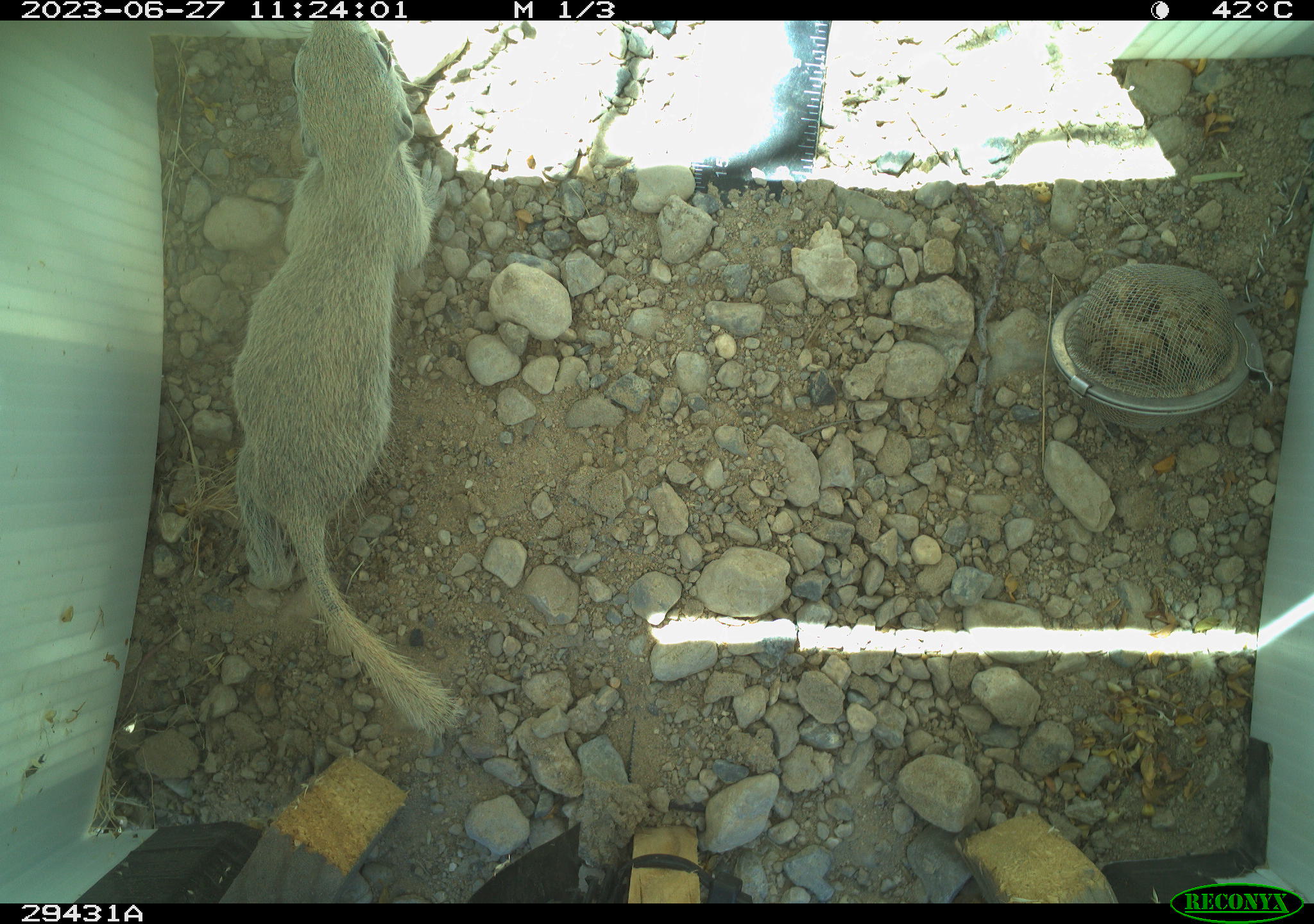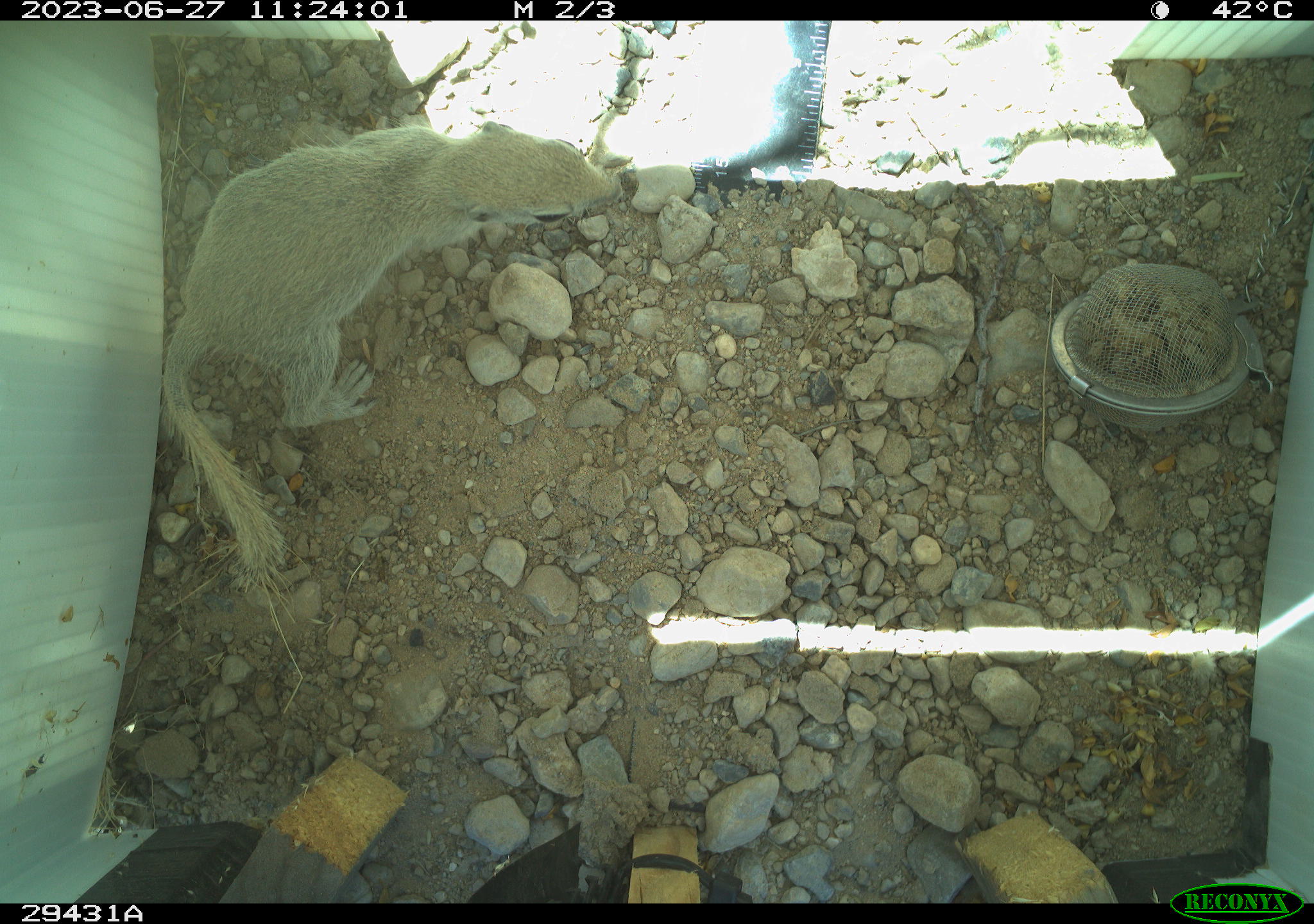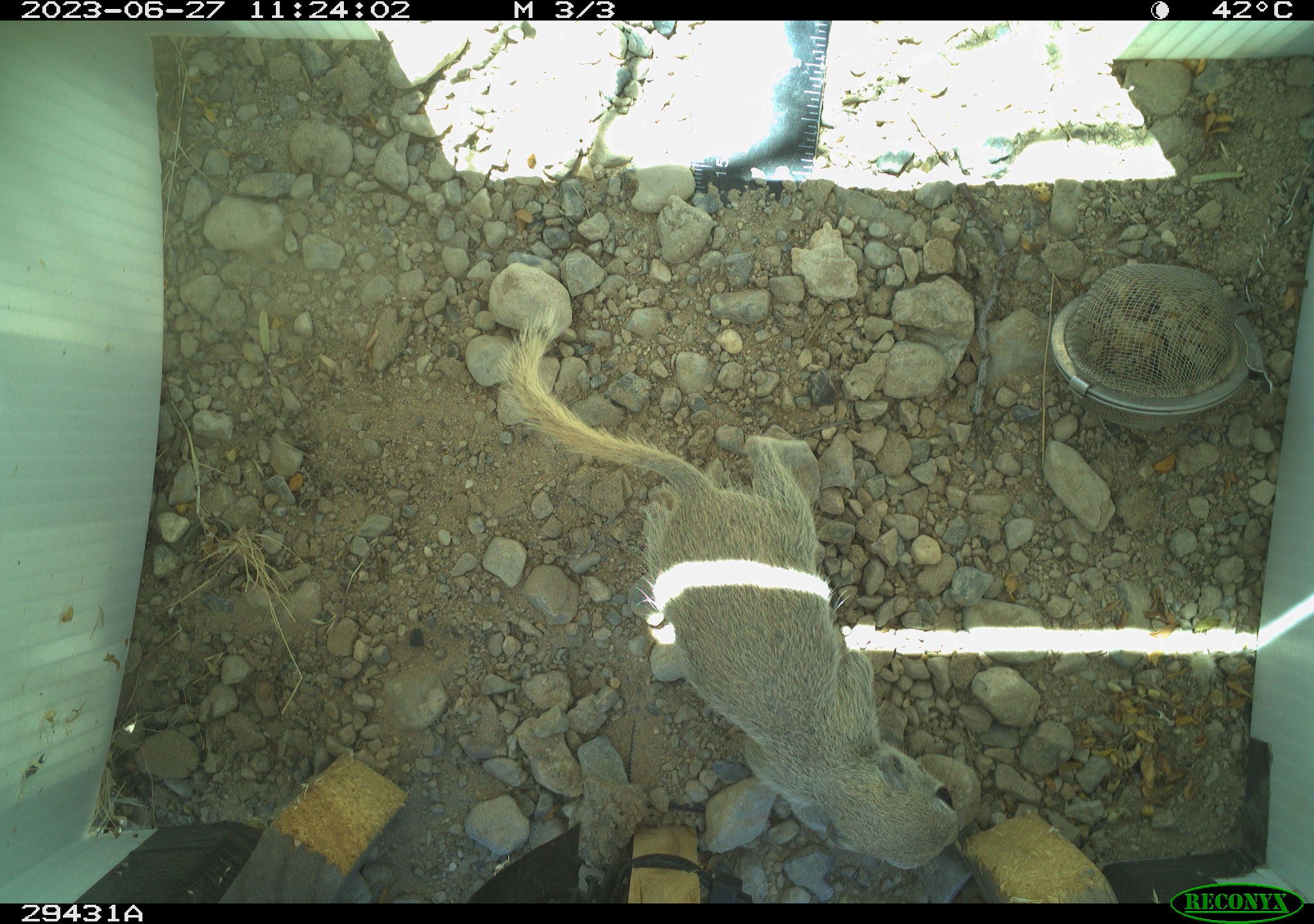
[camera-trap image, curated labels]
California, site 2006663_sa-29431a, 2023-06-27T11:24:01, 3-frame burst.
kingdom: Animalia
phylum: Chordata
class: Mammalia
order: Rodentia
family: Sciuridae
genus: Xerospermophilus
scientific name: Xerospermophilus tereticaudus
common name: round-tailed ground squirrel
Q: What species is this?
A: Round-tailed ground squirrel (Xerospermophilus tereticaudus).